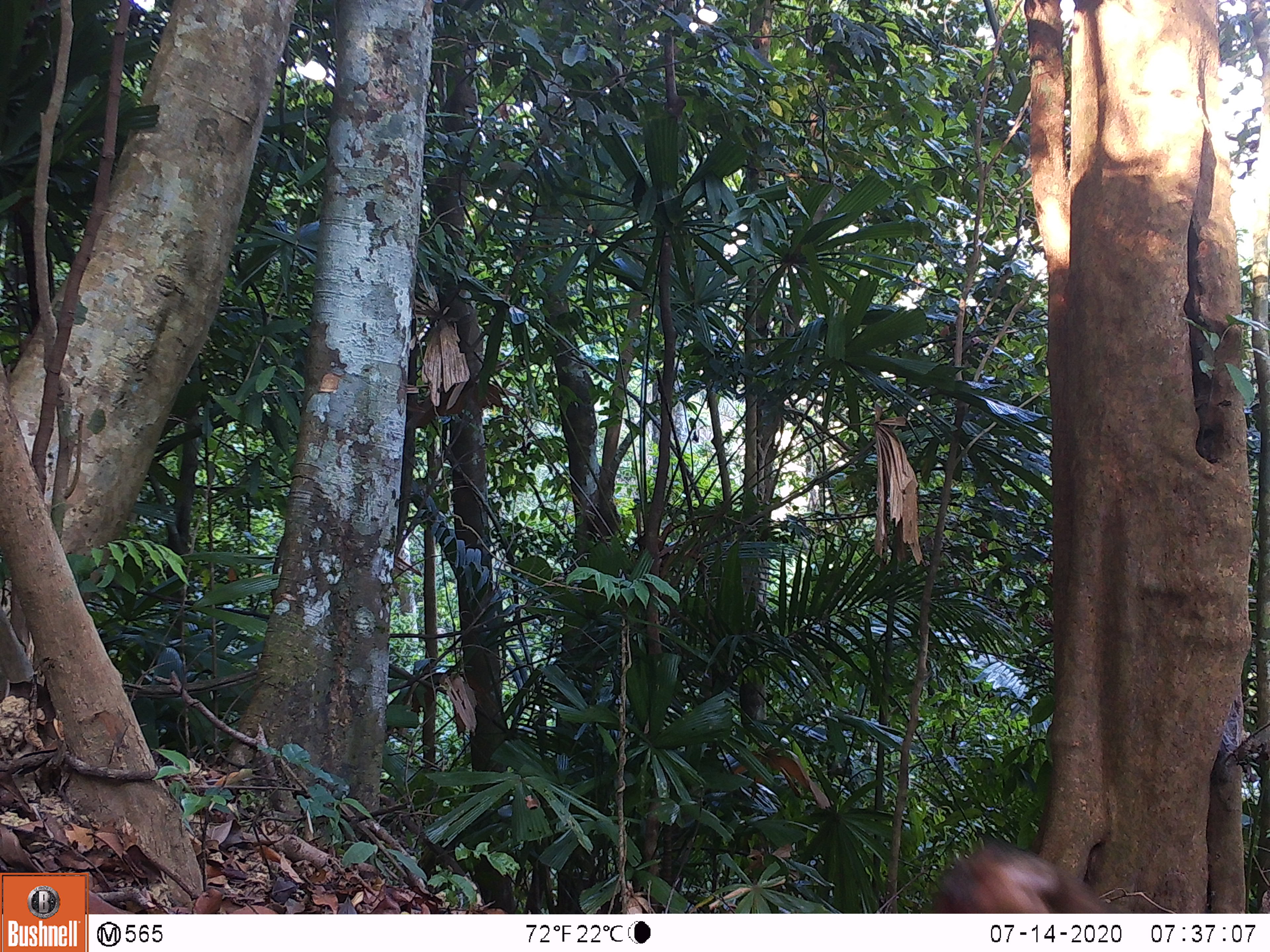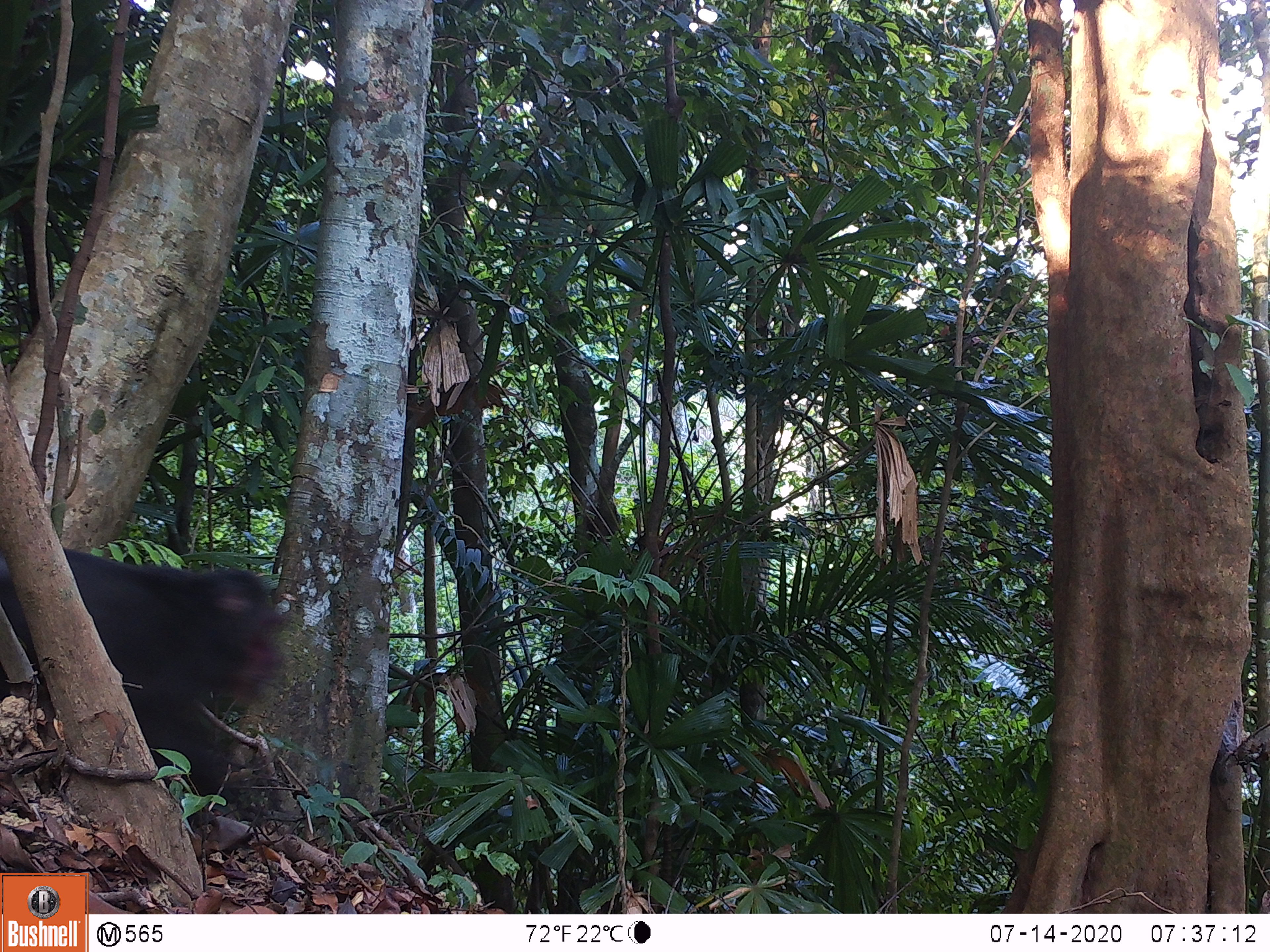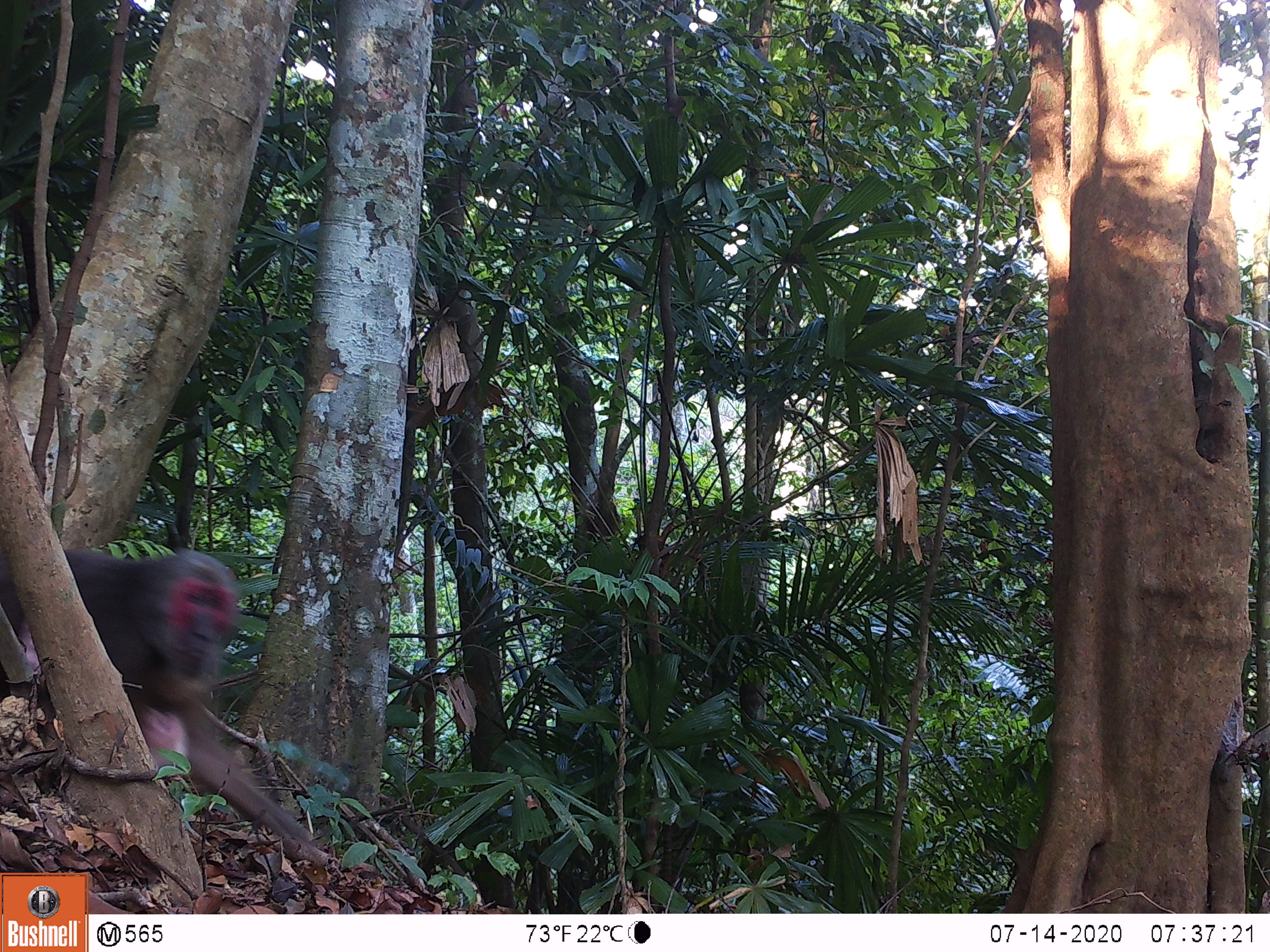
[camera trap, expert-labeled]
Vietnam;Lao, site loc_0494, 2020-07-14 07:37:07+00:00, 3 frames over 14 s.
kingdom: Animalia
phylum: Chordata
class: Mammalia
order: Primates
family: Cercopithecidae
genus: Macaca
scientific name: Macaca arctoides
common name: stump-tailed macaque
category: stump tailed macaque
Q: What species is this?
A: Stump tailed macaque (stump-tailed macaque) (Macaca arctoides).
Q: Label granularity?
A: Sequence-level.